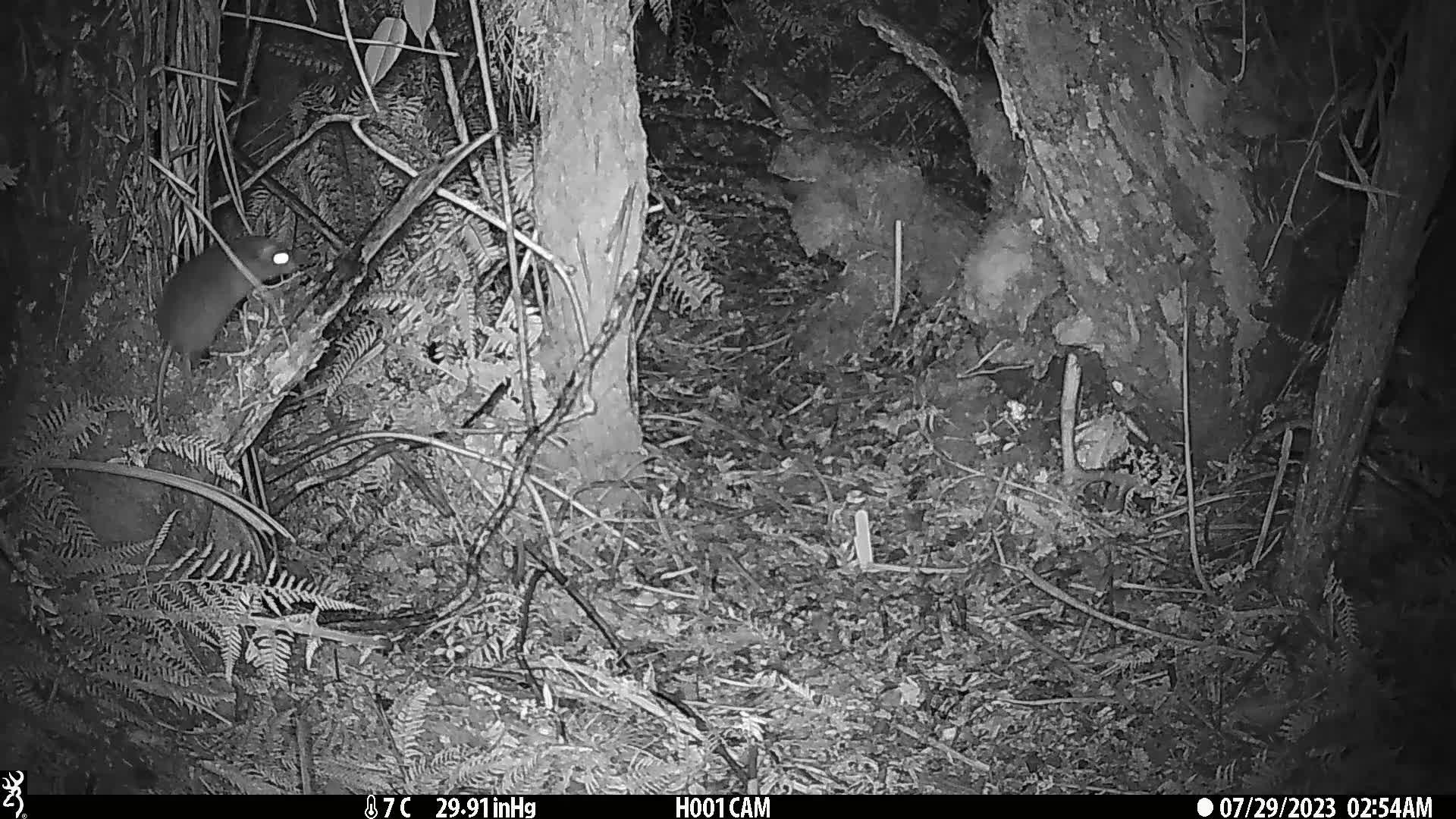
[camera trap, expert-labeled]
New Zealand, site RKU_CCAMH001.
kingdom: Animalia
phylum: Chordata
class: Mammalia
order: Rodentia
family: Muridae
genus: Rattus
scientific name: Rattus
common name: rat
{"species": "rat (Rattus)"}